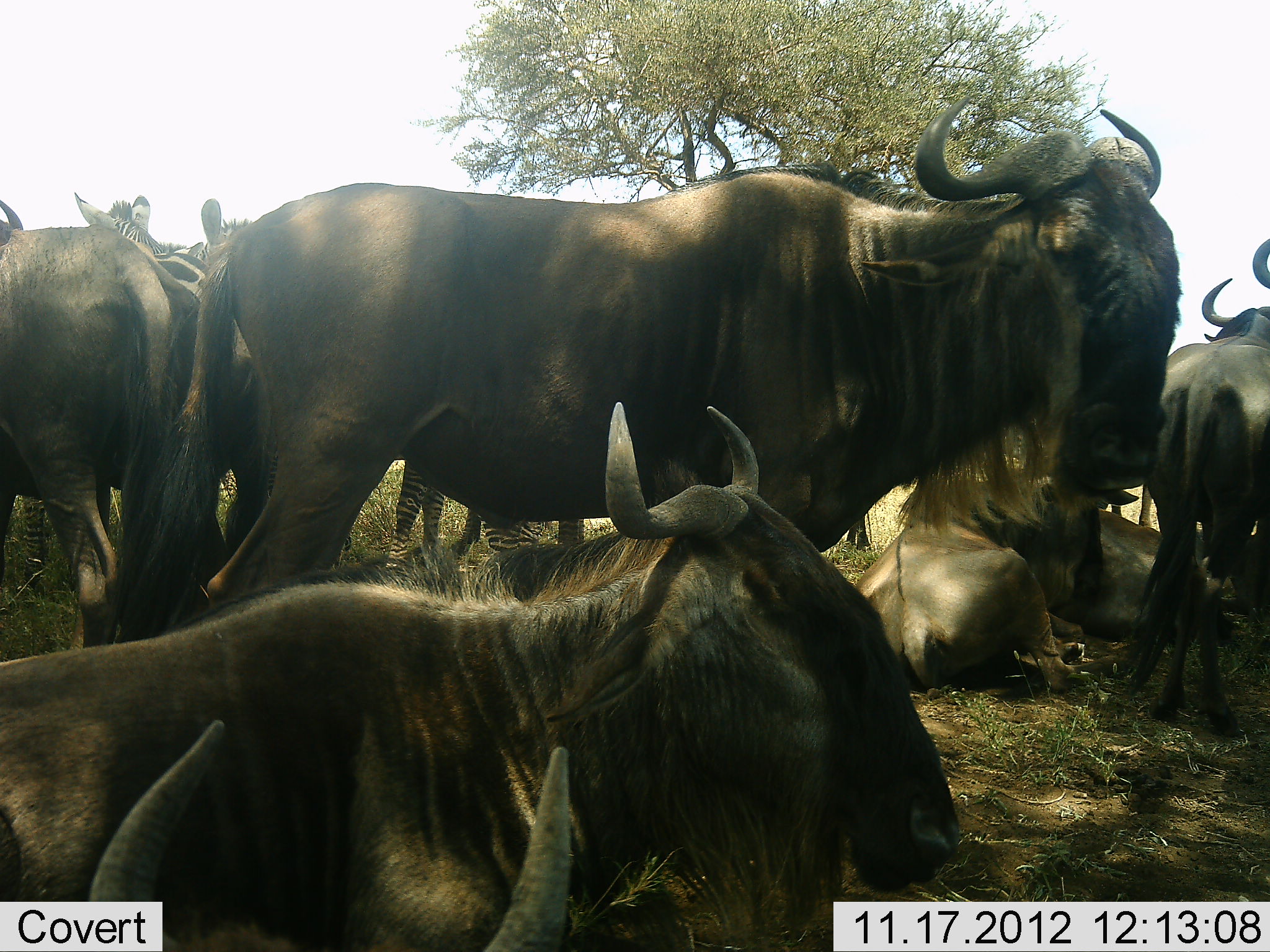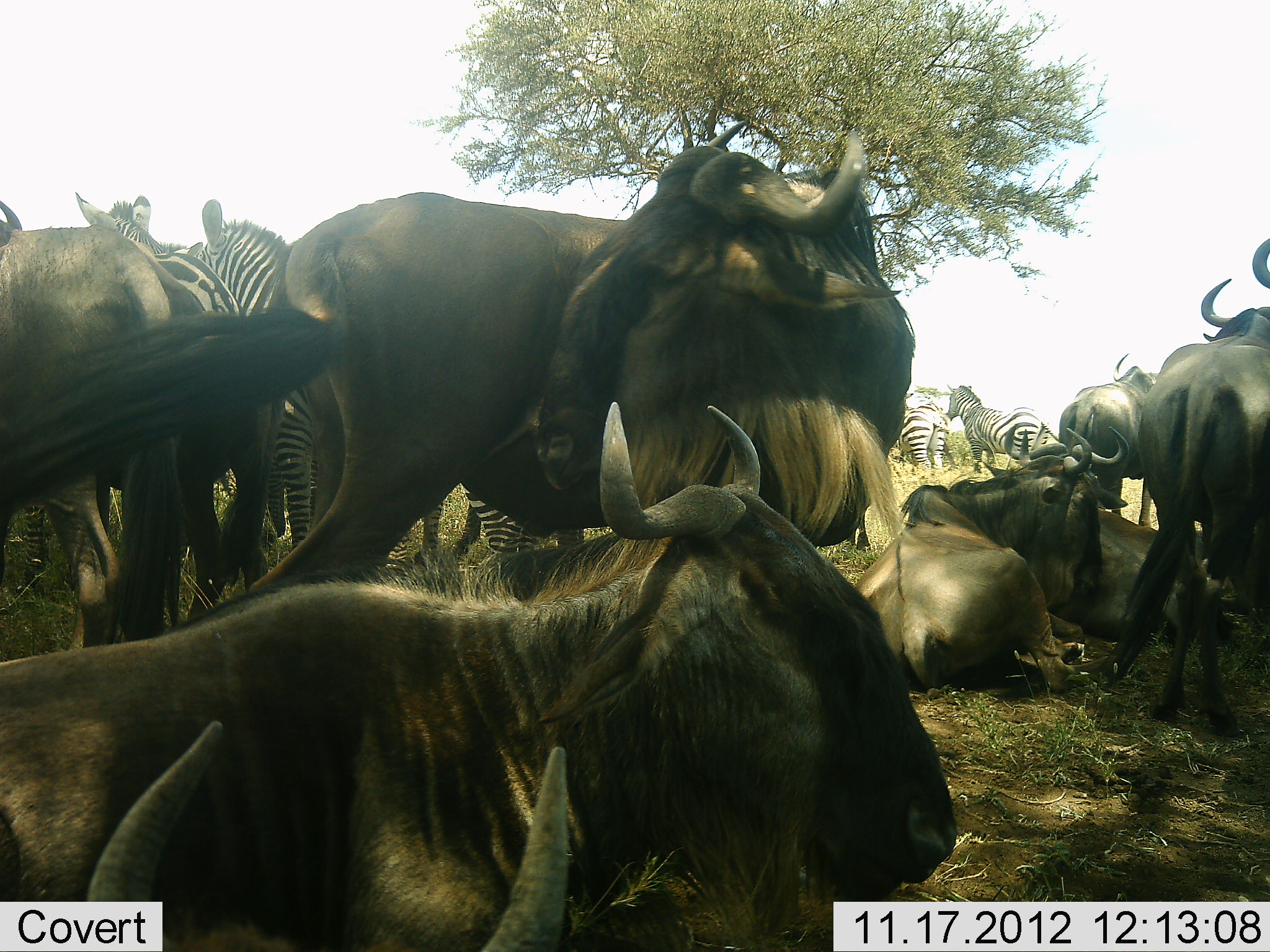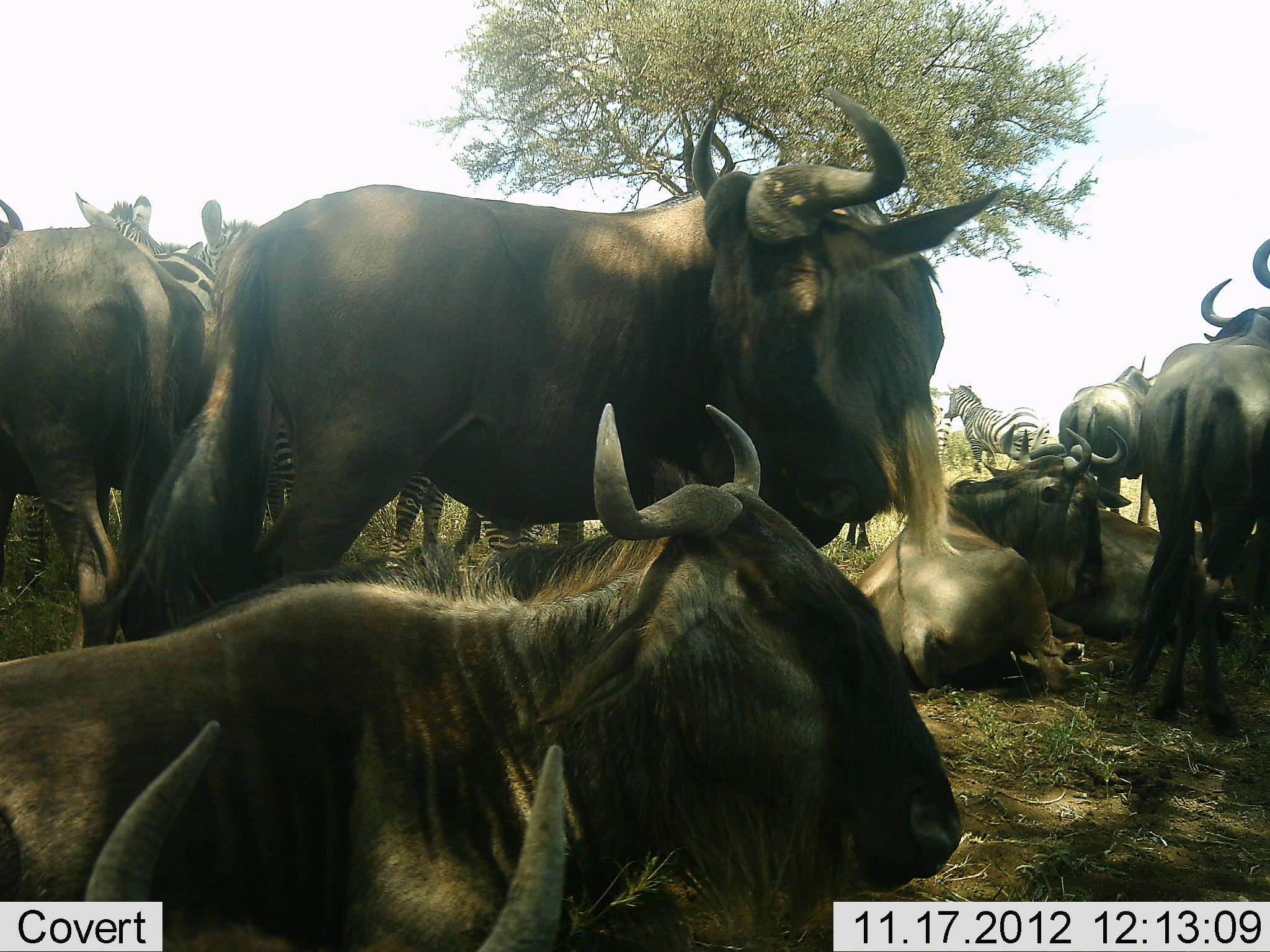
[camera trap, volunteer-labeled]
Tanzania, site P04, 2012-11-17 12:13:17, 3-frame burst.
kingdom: Animalia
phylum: Chordata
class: Mammalia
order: Artiodactyla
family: Bovidae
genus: Connochaetes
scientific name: Connochaetes taurinus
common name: blue wildebeest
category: wildebeest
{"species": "wildebeest (blue wildebeest) (Connochaetes taurinus)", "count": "7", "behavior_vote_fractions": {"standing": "91%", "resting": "100%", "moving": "18%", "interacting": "0%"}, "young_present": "0%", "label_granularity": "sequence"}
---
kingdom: Animalia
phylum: Chordata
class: Mammalia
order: Perissodactyla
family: Equidae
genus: Equus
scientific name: Equus quagga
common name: plains zebra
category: zebra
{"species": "zebra (plains zebra) (Equus quagga)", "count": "4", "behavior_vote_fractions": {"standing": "91%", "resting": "9%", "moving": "0%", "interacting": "0%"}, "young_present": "0%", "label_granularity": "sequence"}